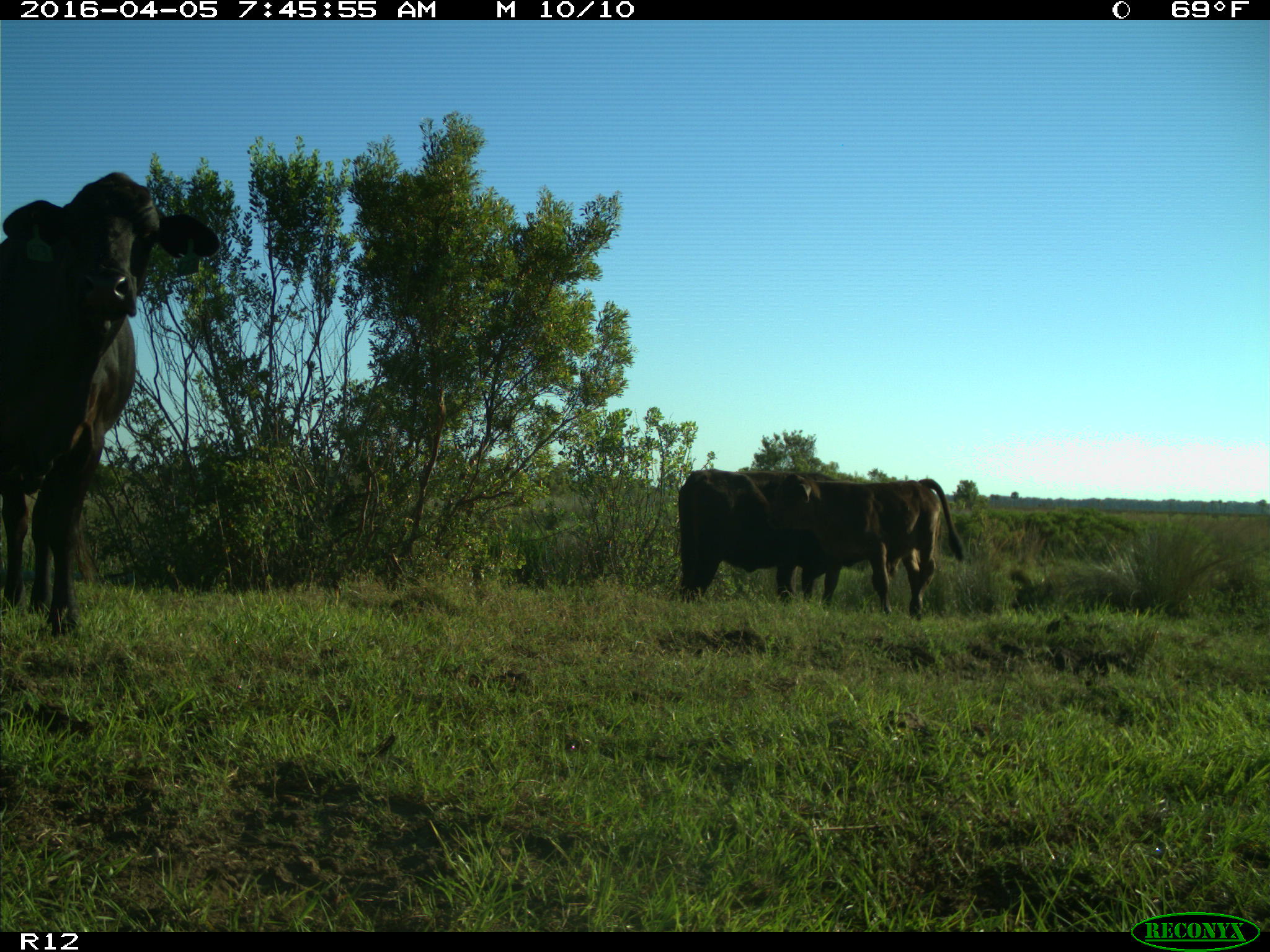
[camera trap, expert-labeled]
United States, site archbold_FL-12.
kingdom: Animalia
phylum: Chordata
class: Mammalia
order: Artiodactyla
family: Bovidae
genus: Bos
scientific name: Bos taurus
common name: domestic cow